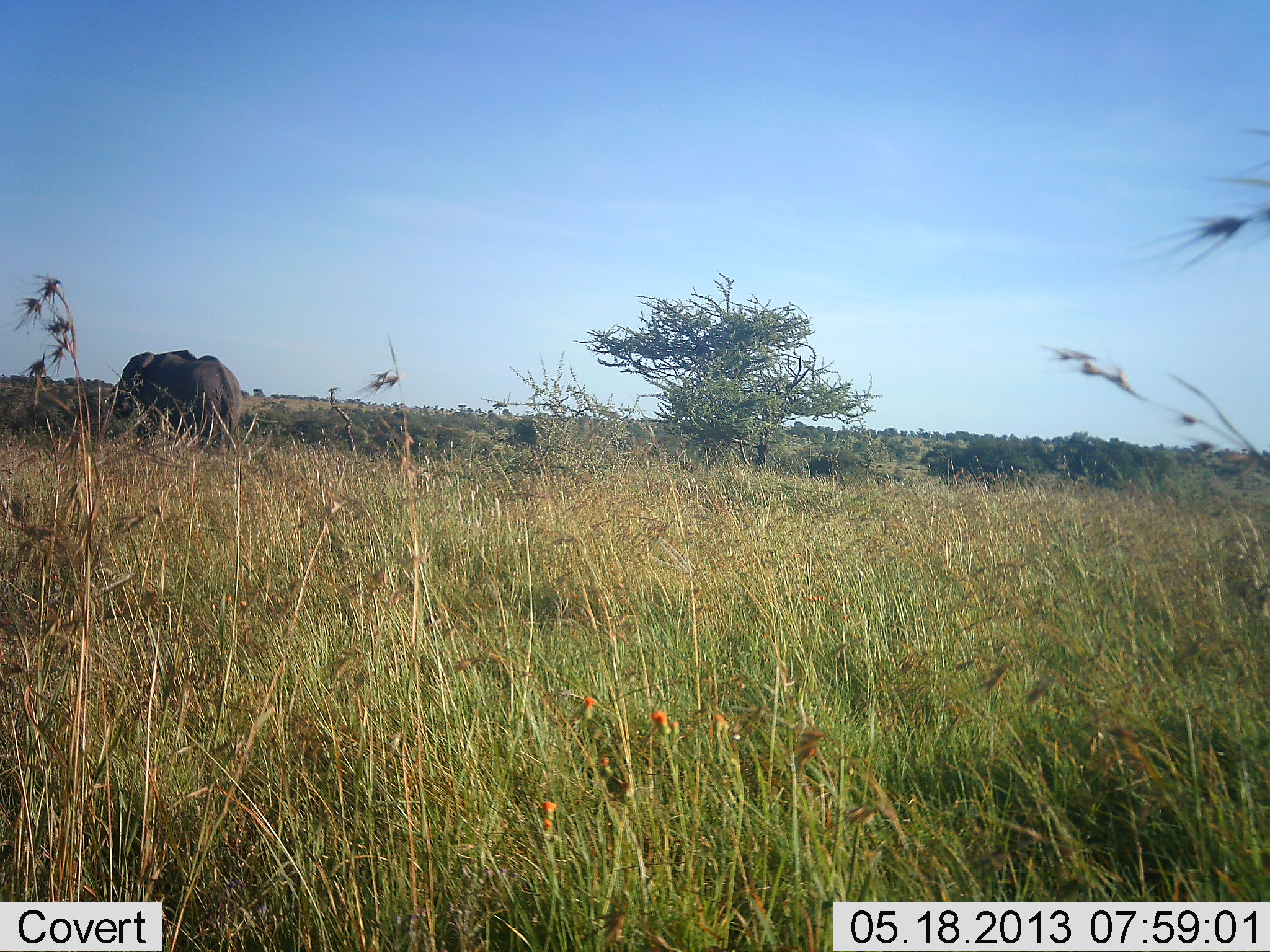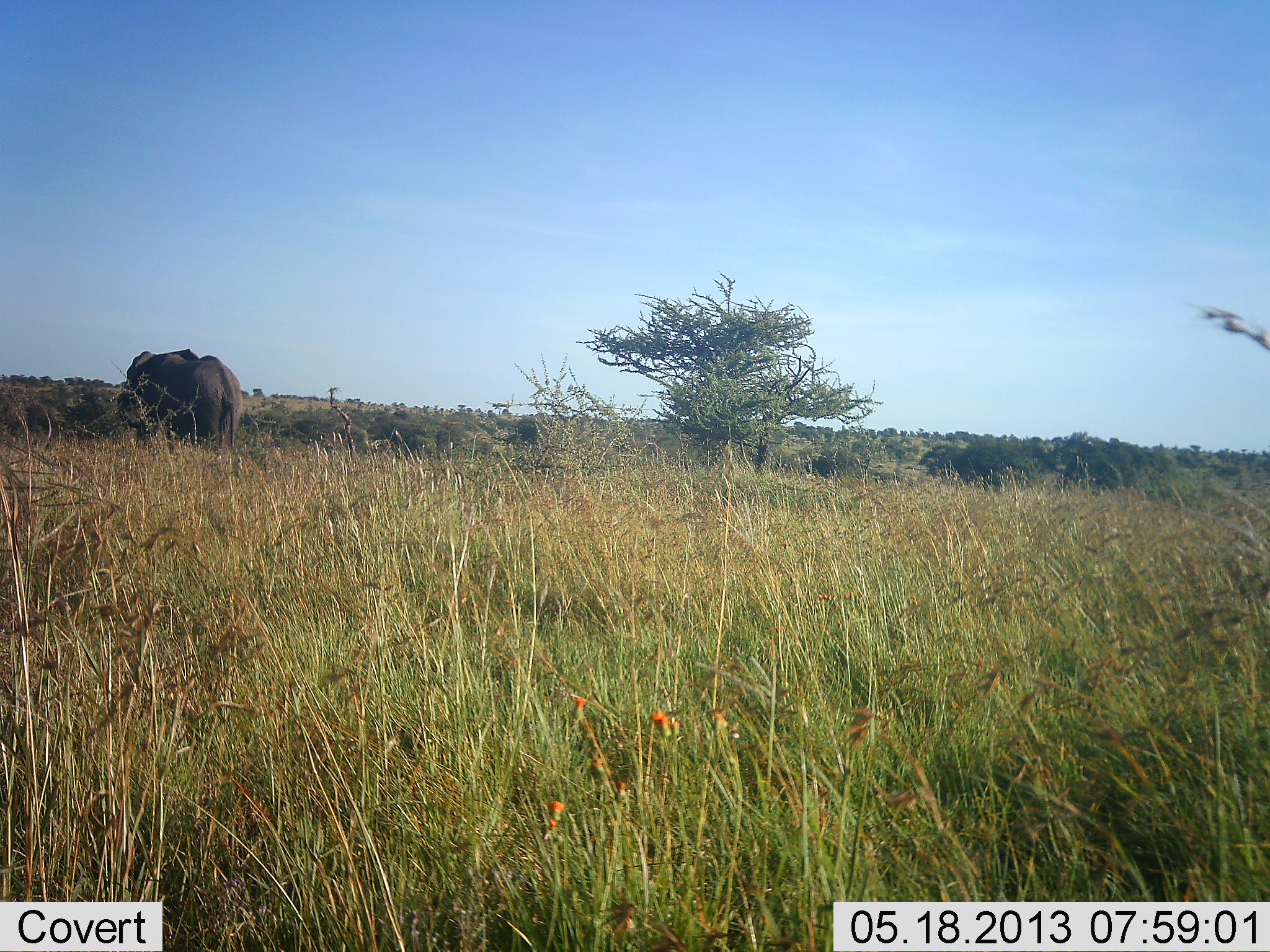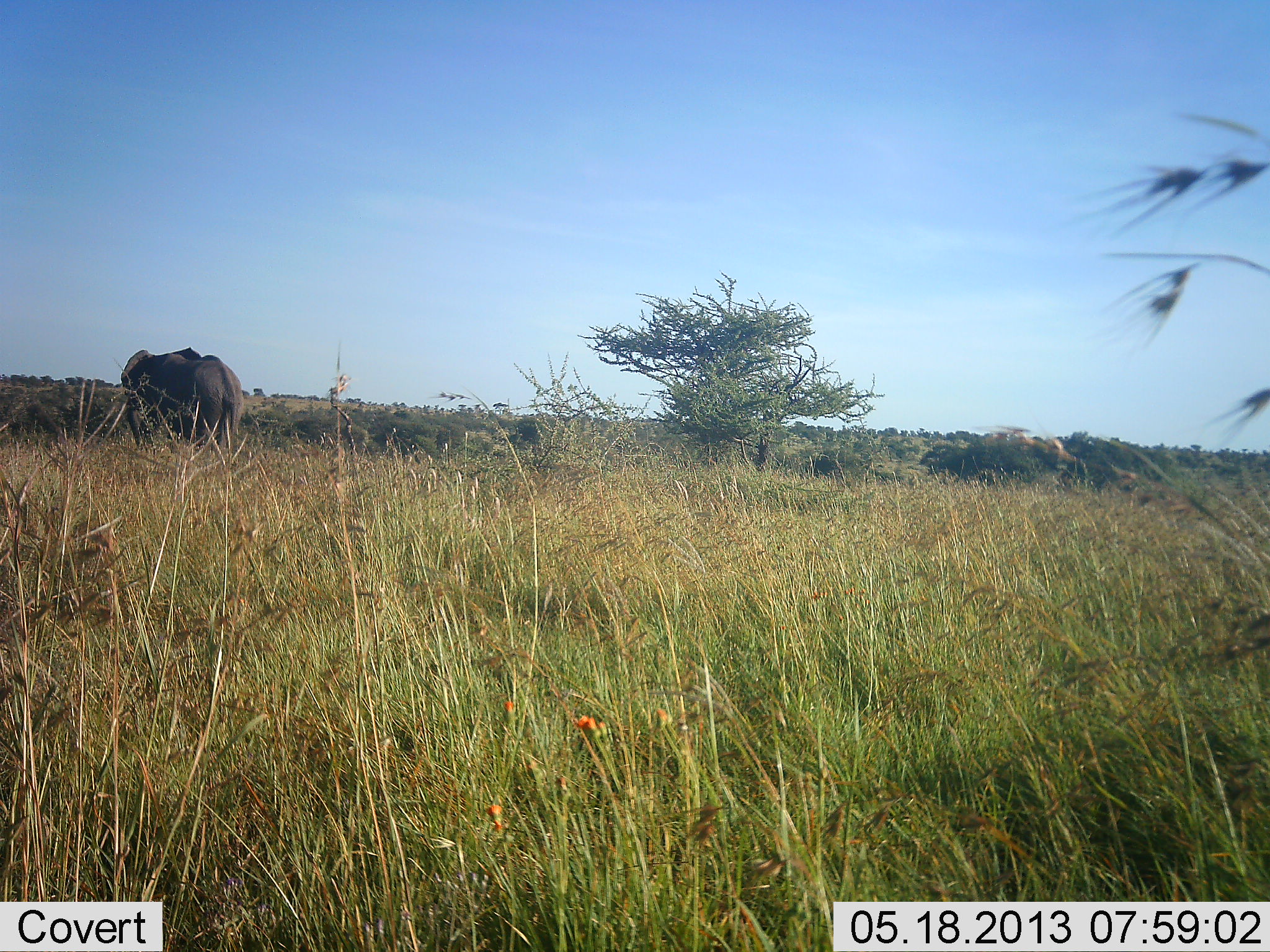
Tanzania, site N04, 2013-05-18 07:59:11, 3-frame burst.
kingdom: Animalia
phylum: Chordata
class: Mammalia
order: Proboscidea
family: Elephantidae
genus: Loxodonta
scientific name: Loxodonta africana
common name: african bush elephant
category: elephant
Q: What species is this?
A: Elephant (african bush elephant) (Loxodonta africana).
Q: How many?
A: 1.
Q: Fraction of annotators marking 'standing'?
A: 77%.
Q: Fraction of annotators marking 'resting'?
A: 0%.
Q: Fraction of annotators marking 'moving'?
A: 16%.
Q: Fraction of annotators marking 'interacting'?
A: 0%.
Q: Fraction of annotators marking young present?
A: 0%.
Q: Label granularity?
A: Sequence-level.